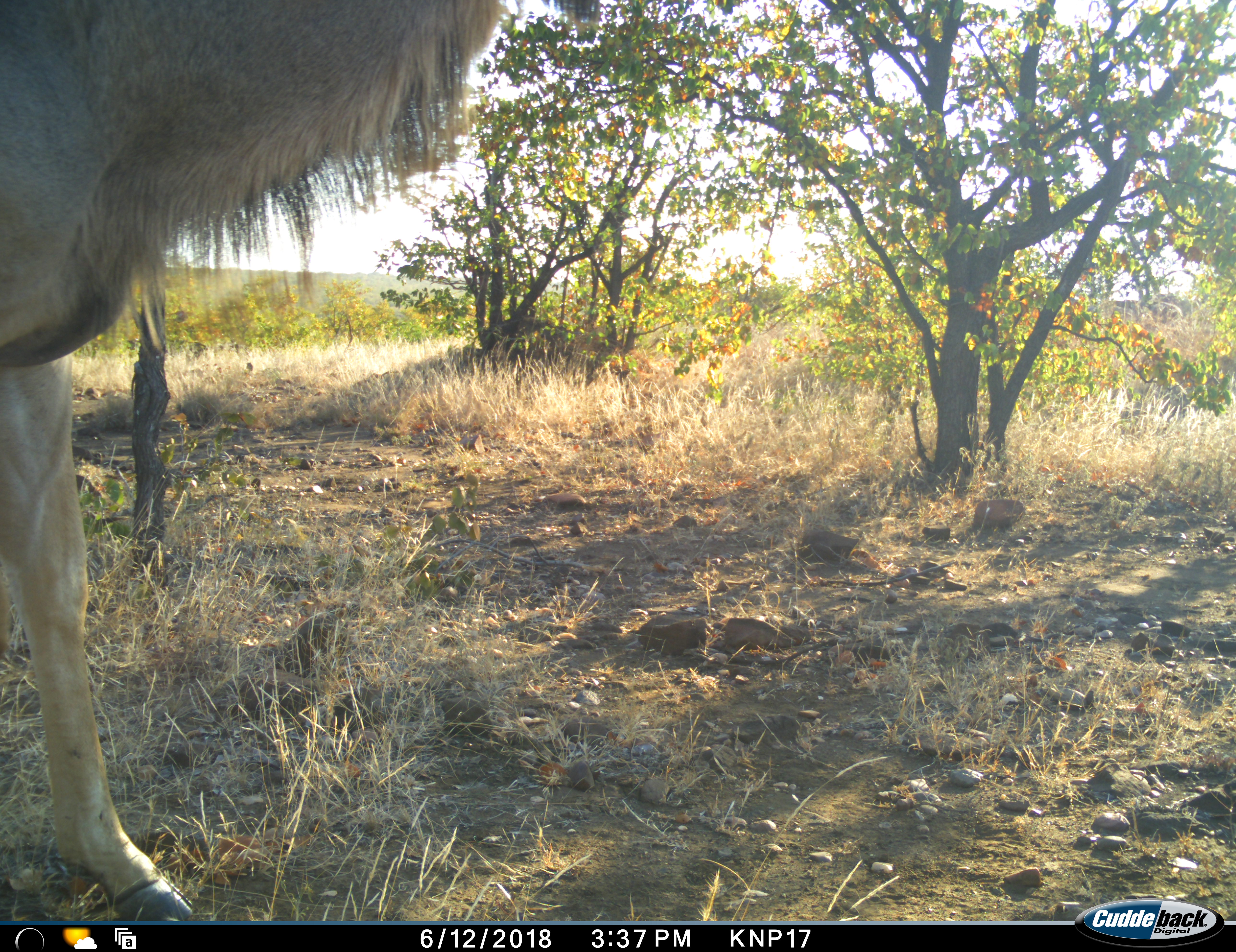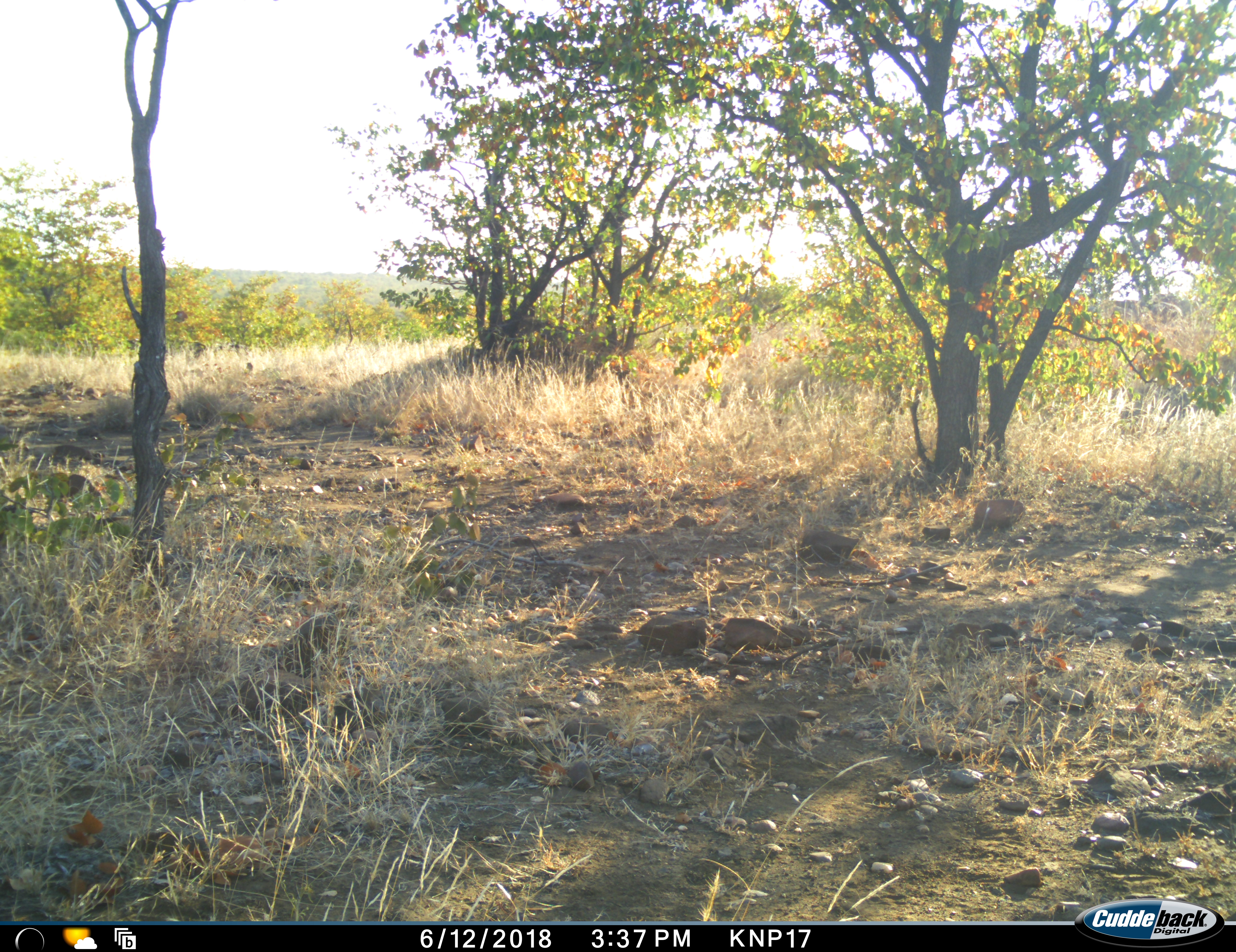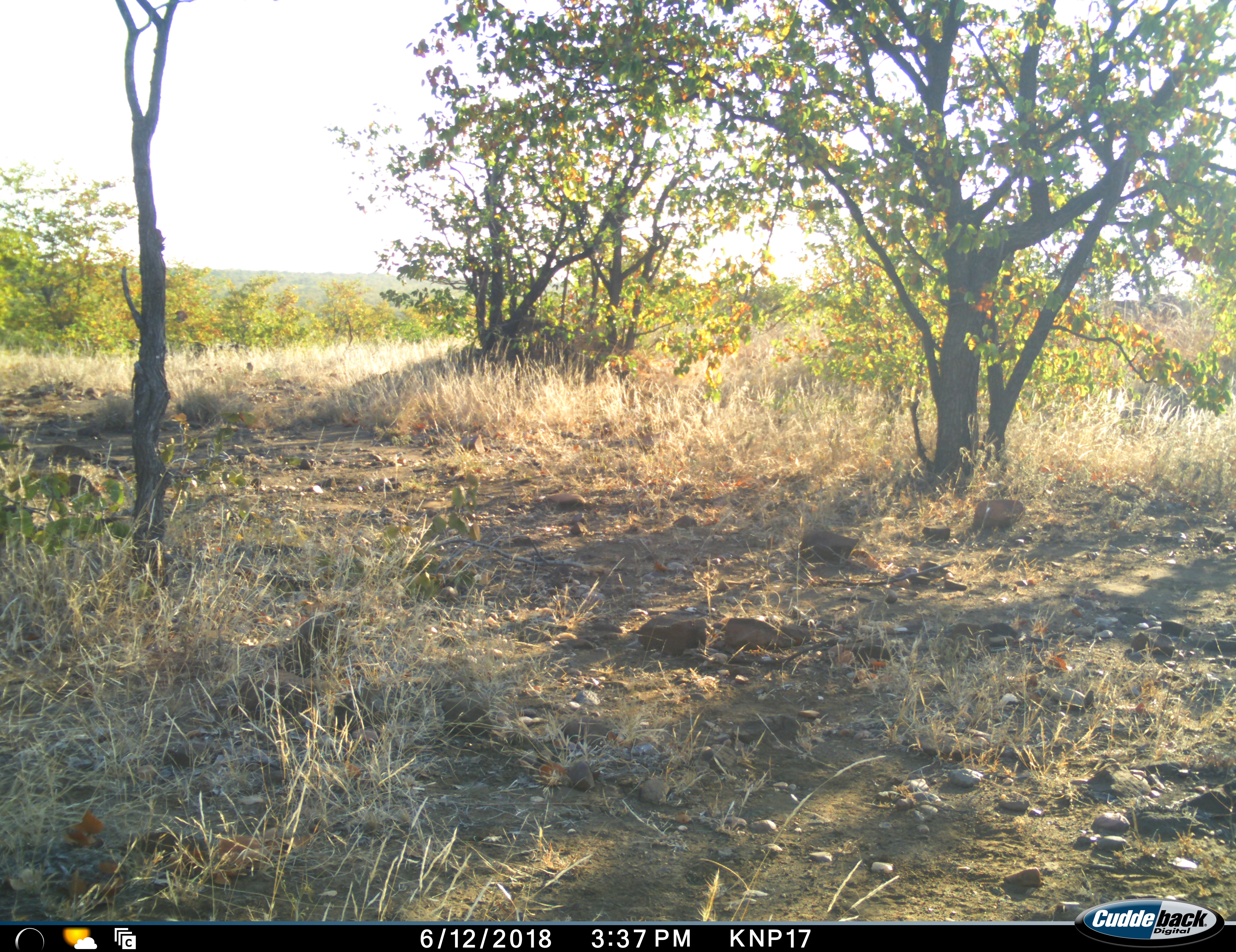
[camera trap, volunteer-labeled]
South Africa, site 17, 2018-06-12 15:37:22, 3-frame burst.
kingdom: Animalia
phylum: Chordata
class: Mammalia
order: Artiodactyla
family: Bovidae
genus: Tragelaphus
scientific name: Tragelaphus strepsiceros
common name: greater kudu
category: kudu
Kudu (greater kudu) (Tragelaphus strepsiceros), count 1. Behavior (volunteer vote fractions): standing 40%, resting 0%, moving 80%, interacting 0%. Young present (vote fraction): 0%. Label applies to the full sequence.